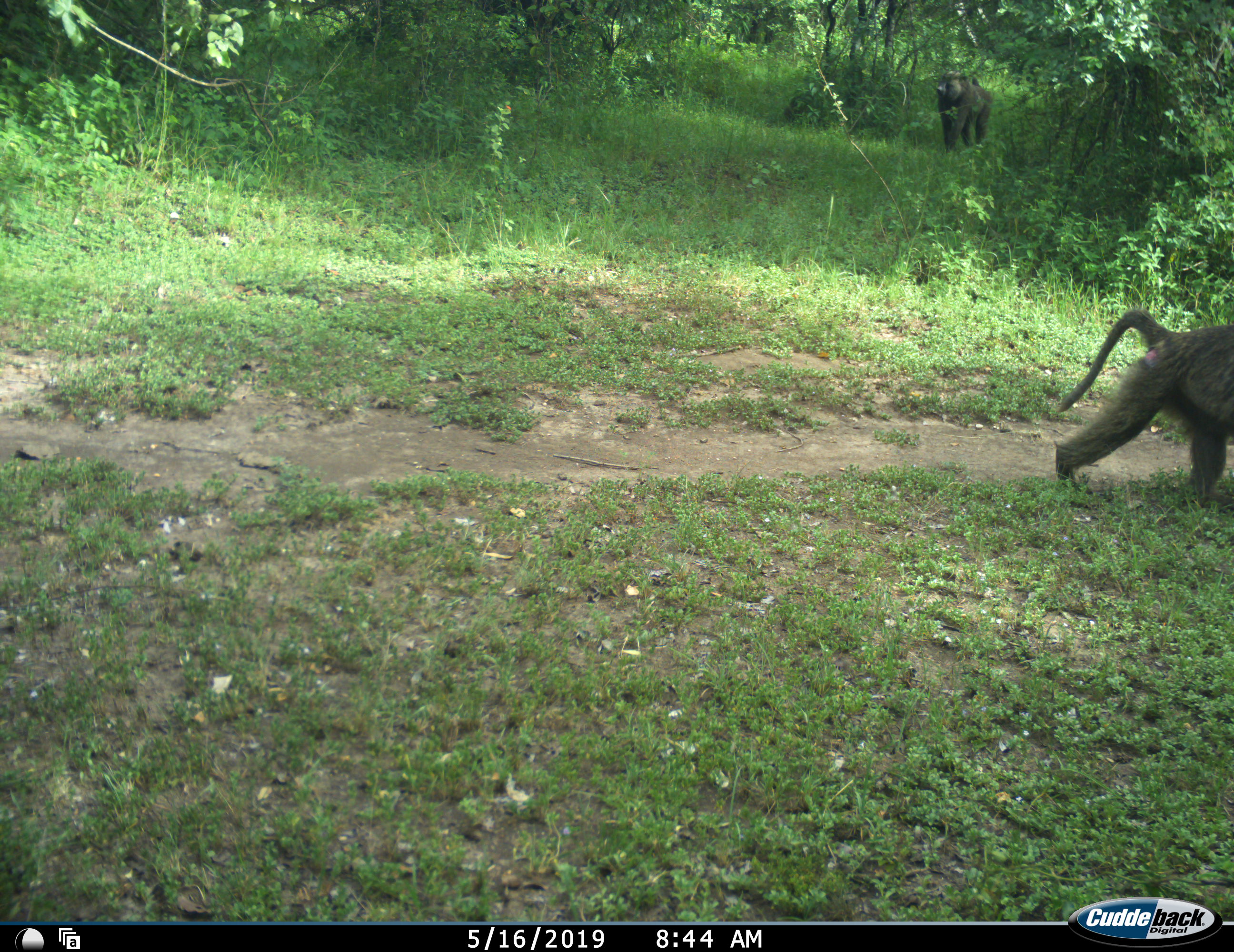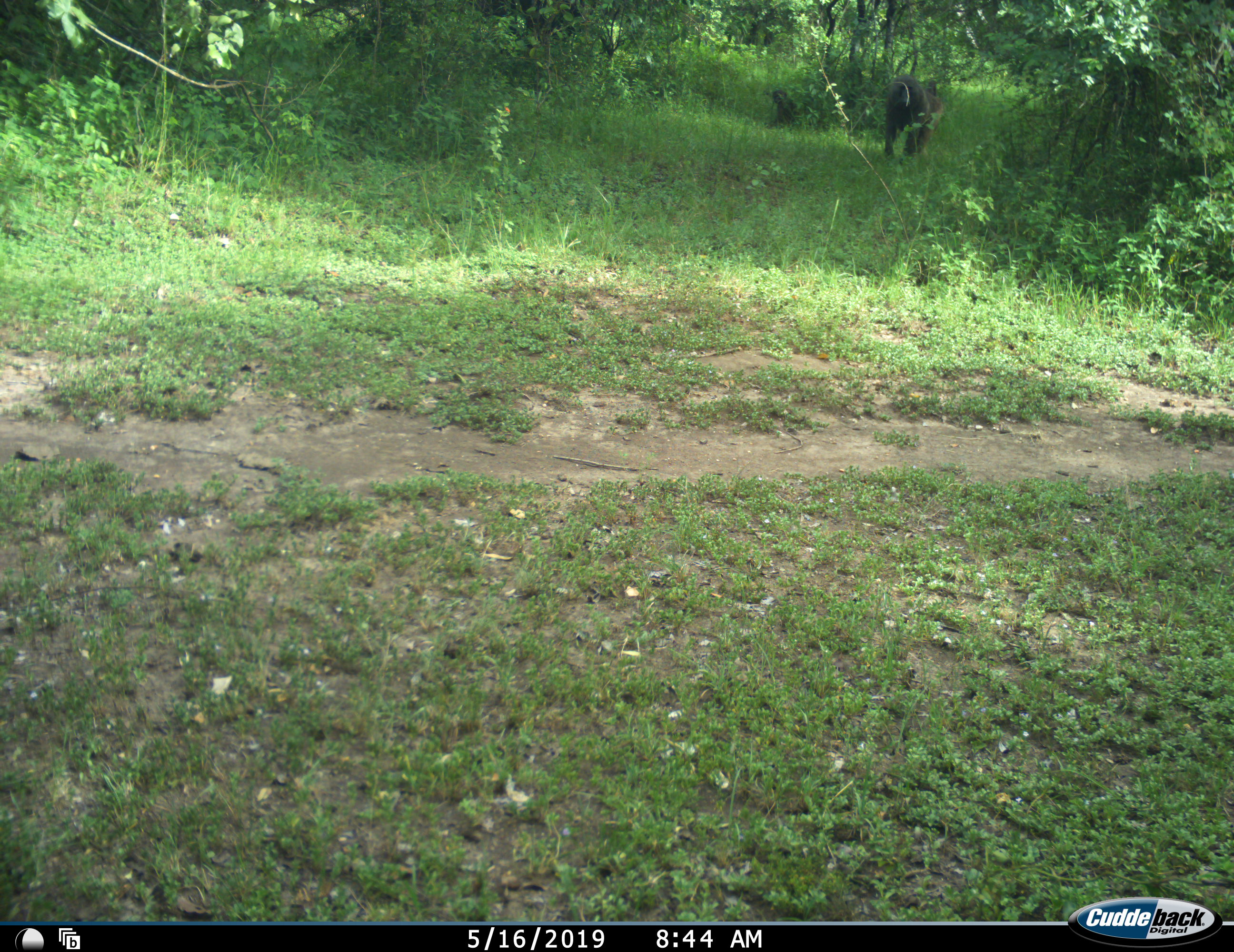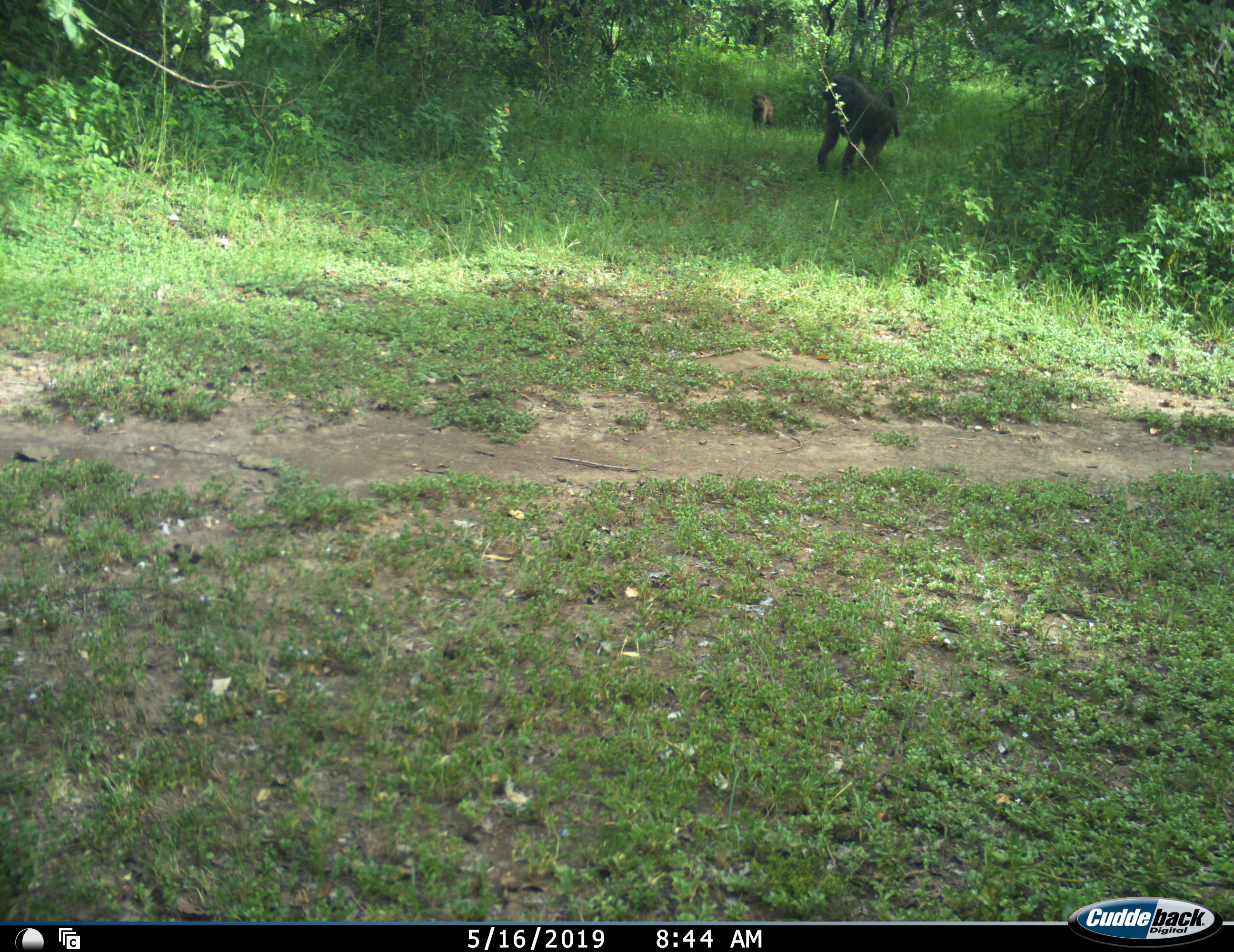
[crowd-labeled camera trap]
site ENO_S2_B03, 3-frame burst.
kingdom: Animalia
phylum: Chordata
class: Mammalia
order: Primates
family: Cercopithecidae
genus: Papio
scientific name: Papio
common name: baboon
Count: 3.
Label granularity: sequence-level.